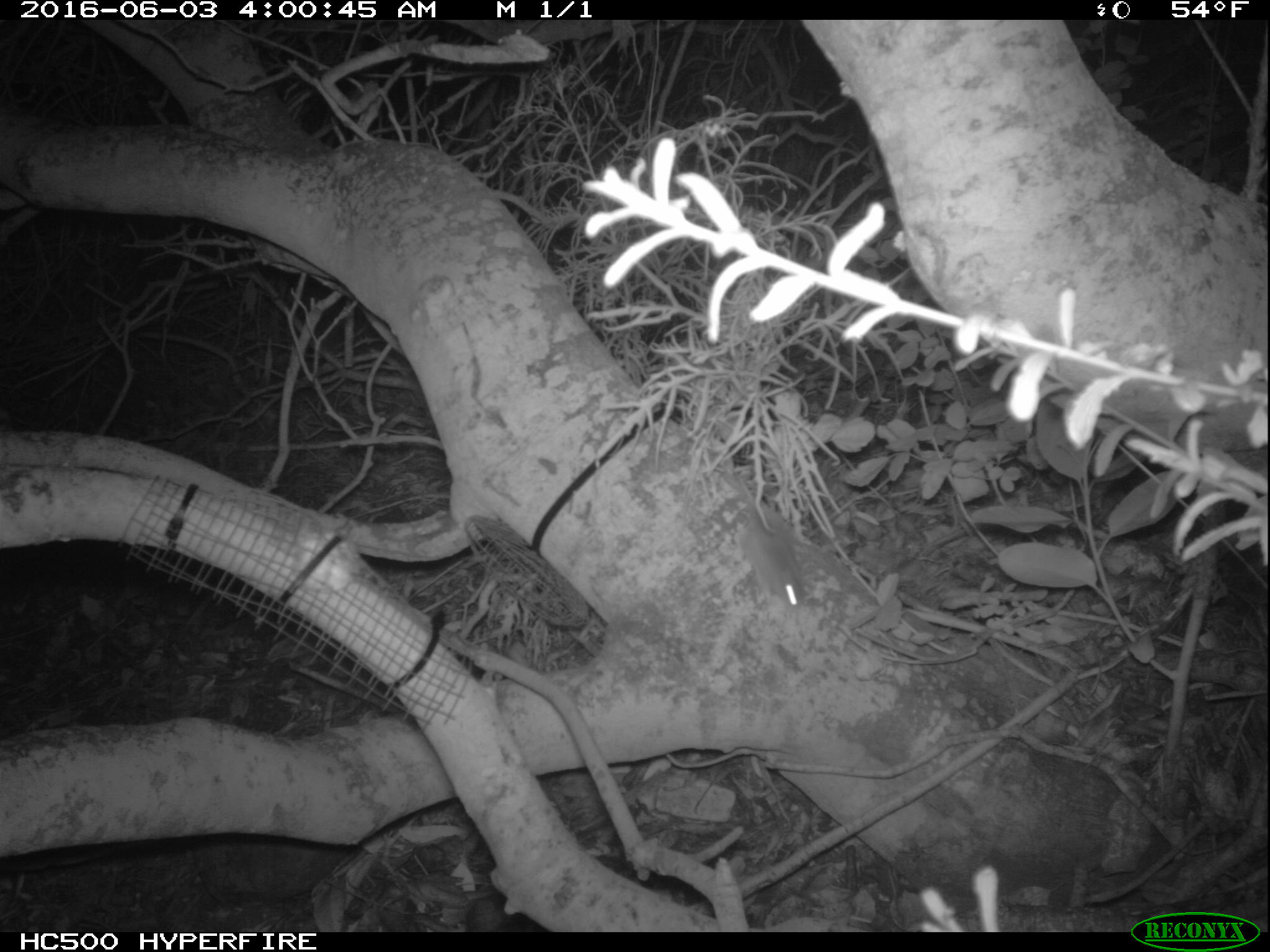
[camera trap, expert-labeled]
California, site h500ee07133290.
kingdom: Animalia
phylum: Chordata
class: Mammalia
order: Rodentia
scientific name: Rodentia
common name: rodent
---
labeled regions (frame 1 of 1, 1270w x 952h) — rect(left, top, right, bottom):
rodent: rect(728, 470, 807, 607)